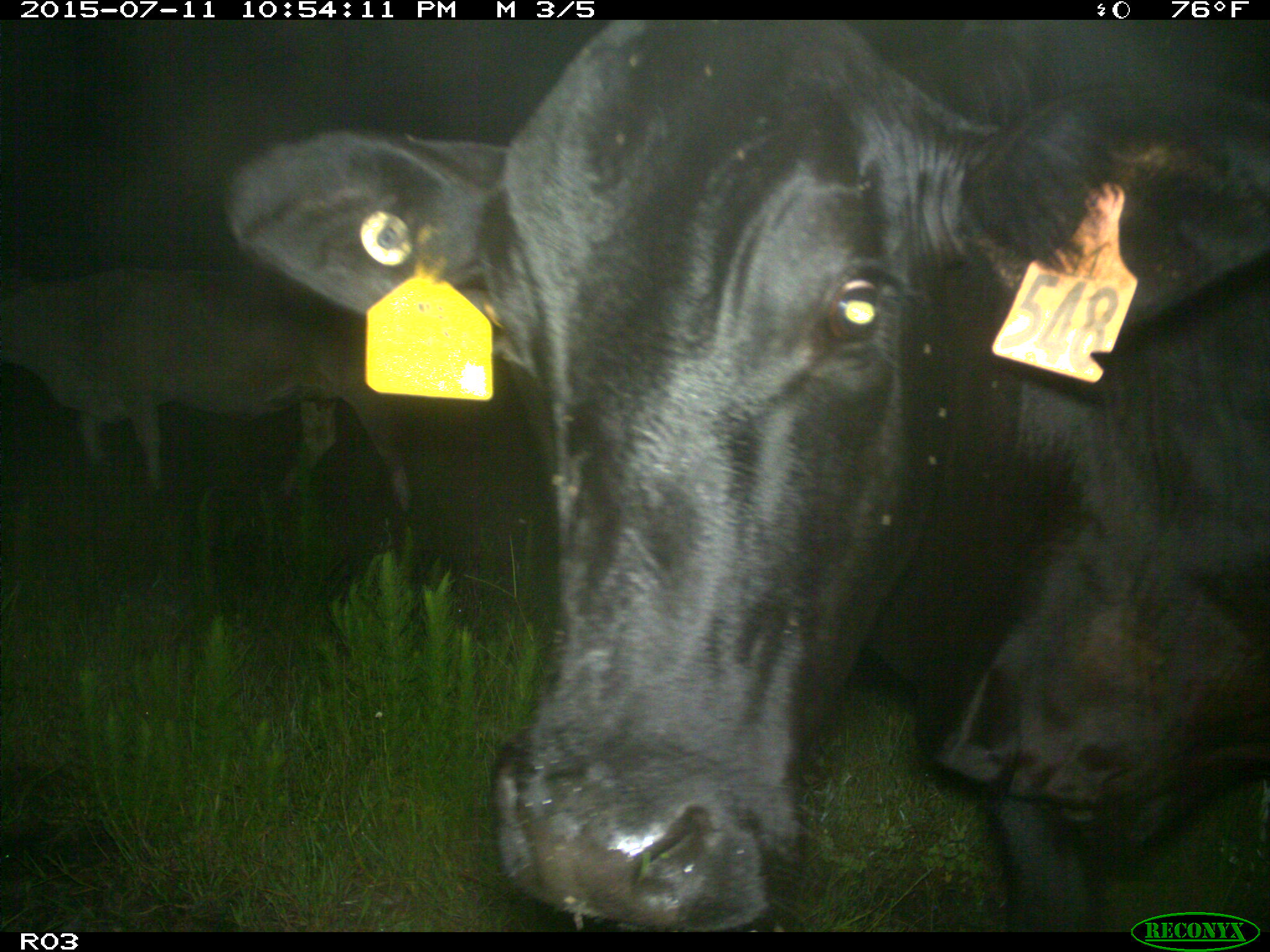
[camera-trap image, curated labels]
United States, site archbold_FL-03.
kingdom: Animalia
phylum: Chordata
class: Mammalia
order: Artiodactyla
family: Bovidae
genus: Bos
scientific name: Bos taurus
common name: domestic cow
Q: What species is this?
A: Bos taurus (domestic cow).